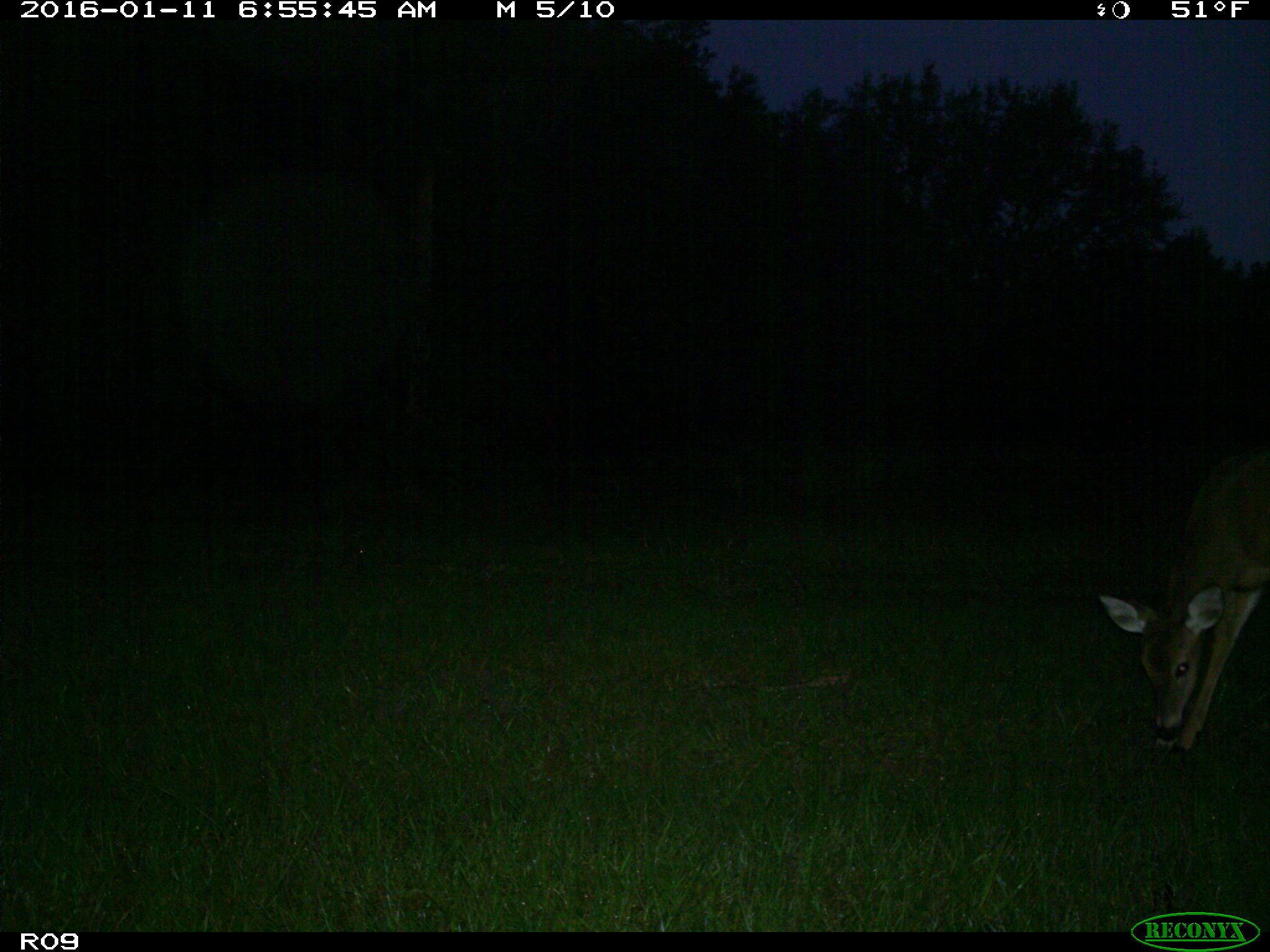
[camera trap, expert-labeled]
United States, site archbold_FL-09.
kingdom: Animalia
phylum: Chordata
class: Mammalia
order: Artiodactyla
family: Cervidae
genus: Odocoileus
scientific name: Odocoileus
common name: deer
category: unidentified deer